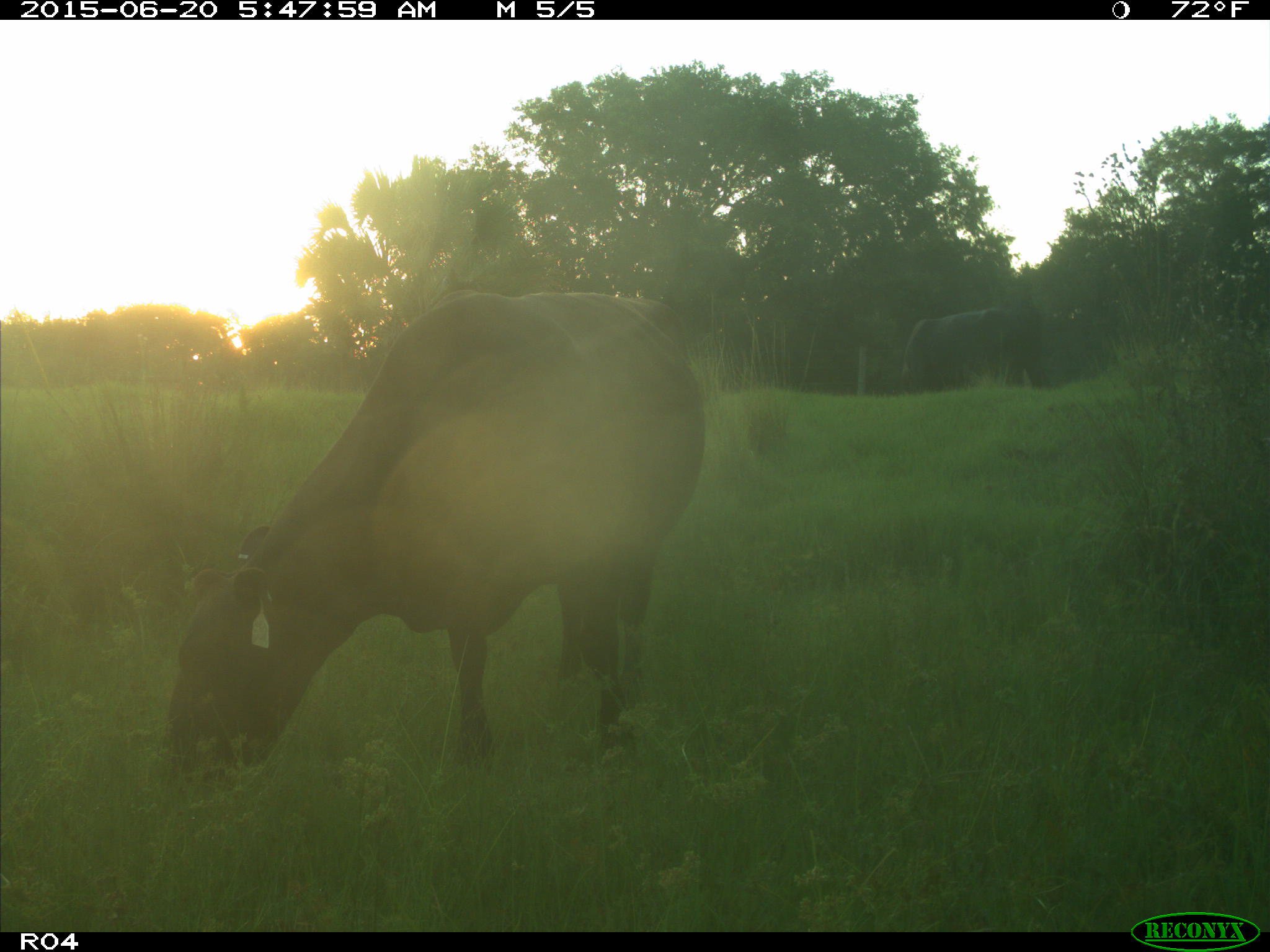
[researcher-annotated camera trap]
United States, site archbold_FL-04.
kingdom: Animalia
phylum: Chordata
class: Mammalia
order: Artiodactyla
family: Bovidae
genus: Bos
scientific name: Bos taurus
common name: domestic cow